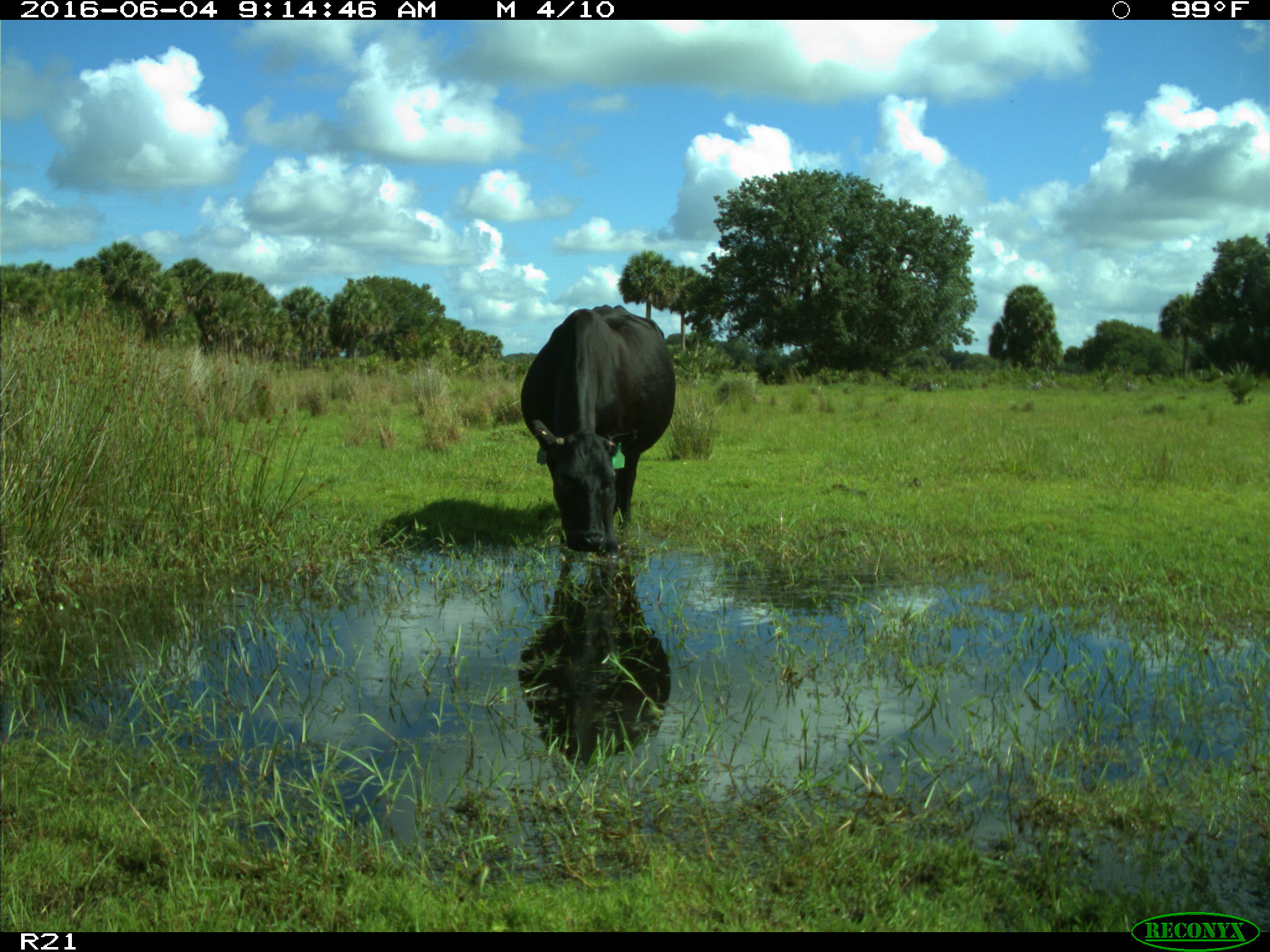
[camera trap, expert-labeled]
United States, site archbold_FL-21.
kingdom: Animalia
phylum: Chordata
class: Mammalia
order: Artiodactyla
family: Bovidae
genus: Bos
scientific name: Bos taurus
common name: domestic cow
Bos taurus (domestic cow).